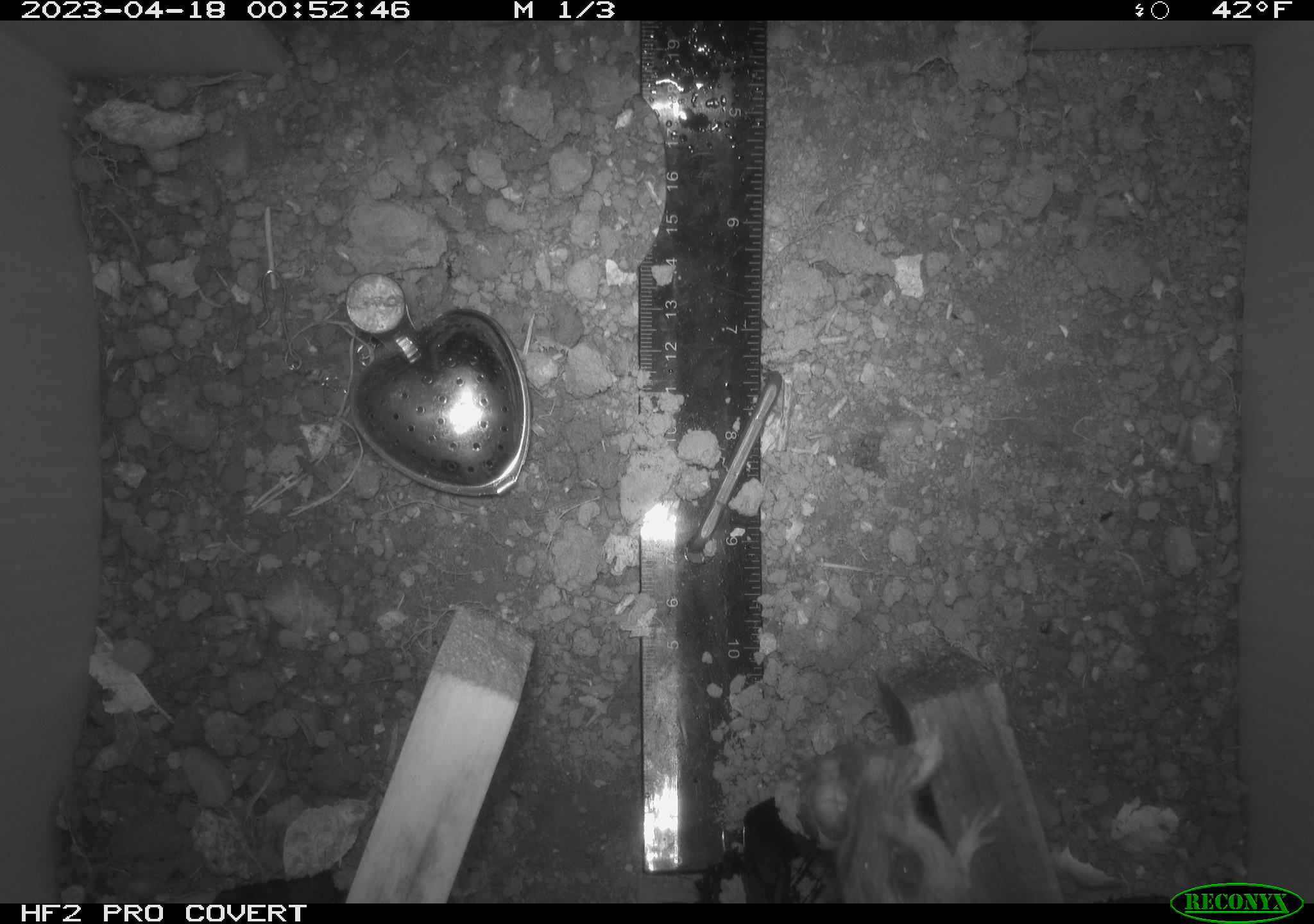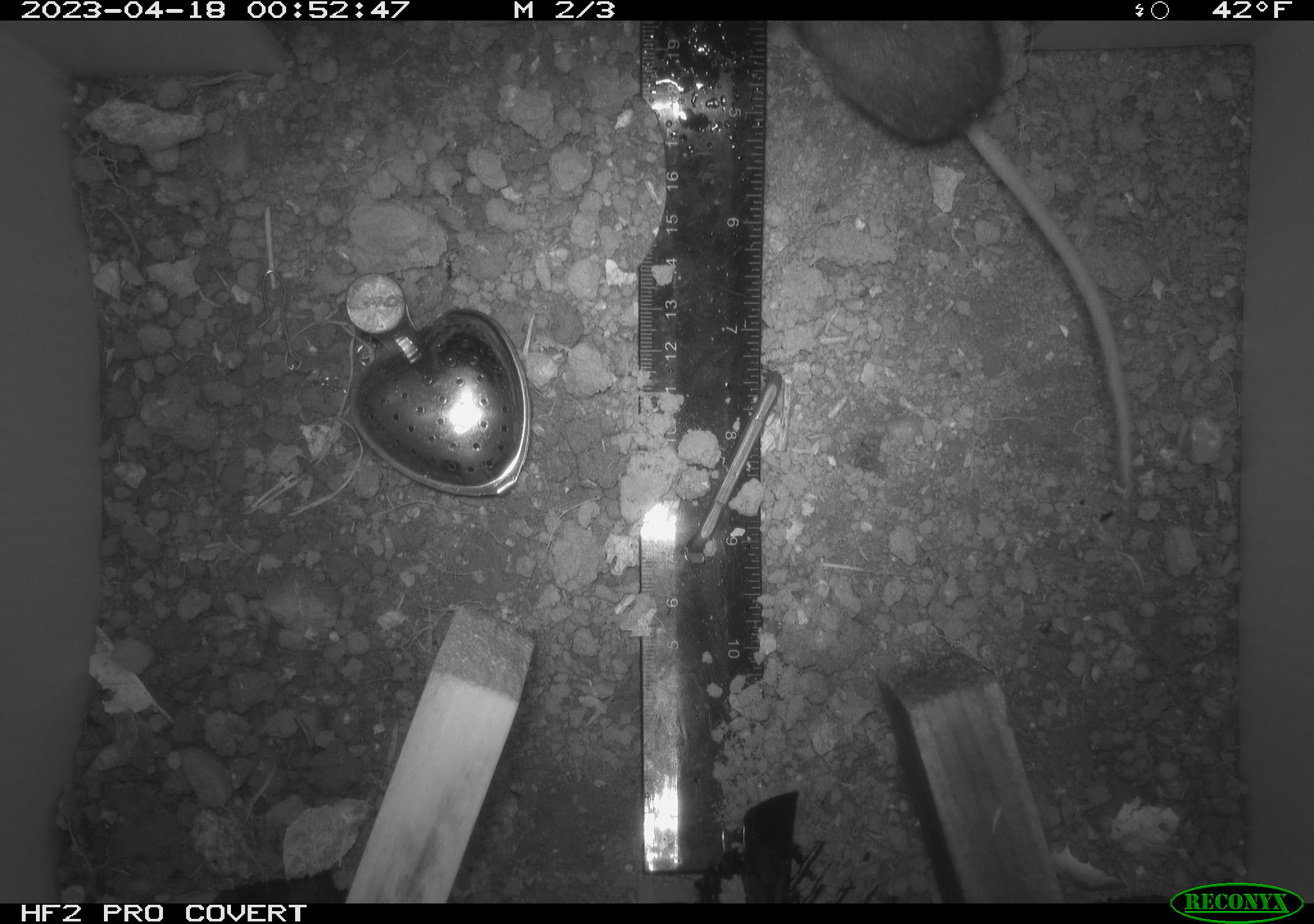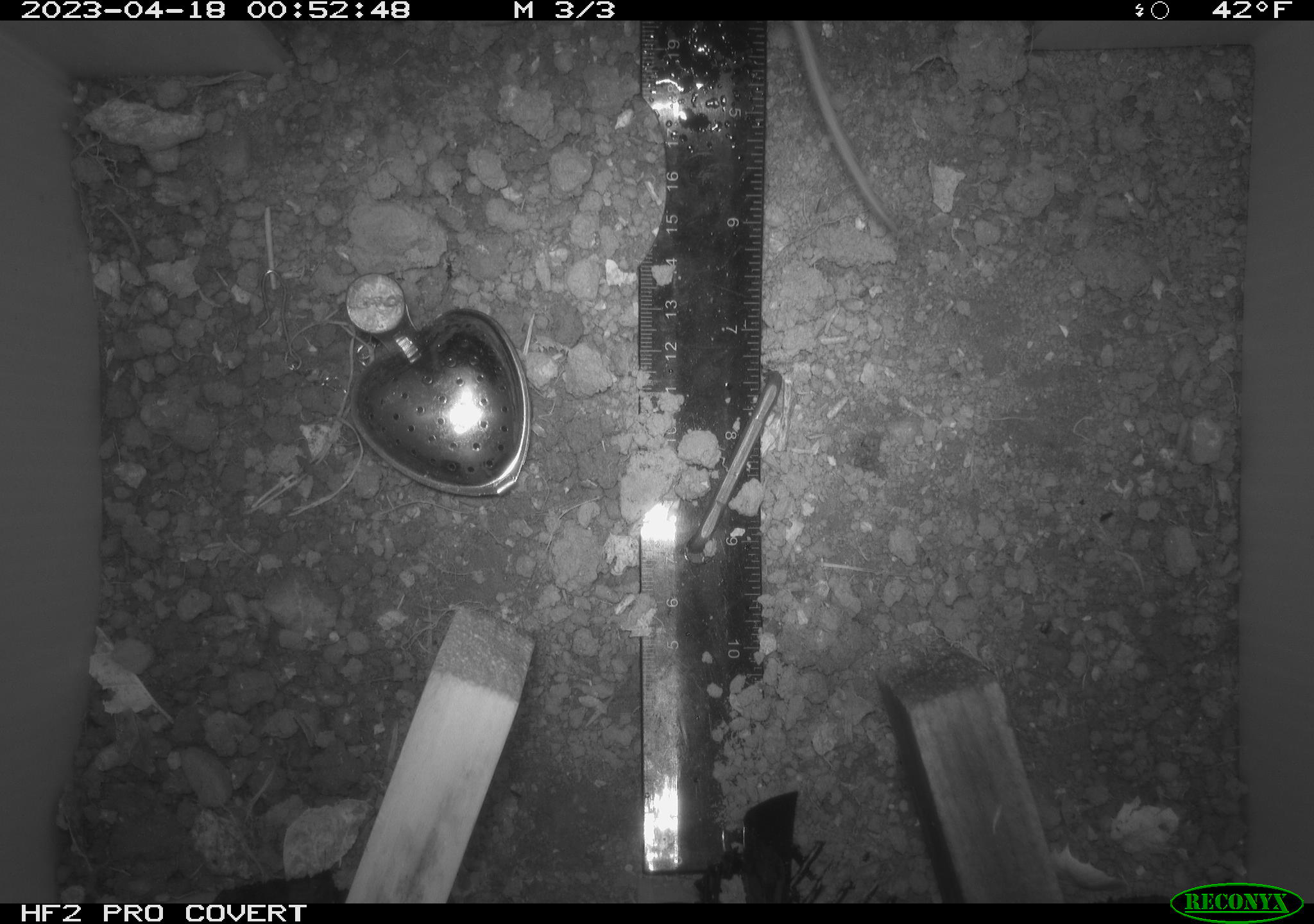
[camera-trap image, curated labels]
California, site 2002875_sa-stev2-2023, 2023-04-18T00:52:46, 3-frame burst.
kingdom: Animalia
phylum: Chordata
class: Mammalia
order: Rodentia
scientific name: Rodentia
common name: mouse species